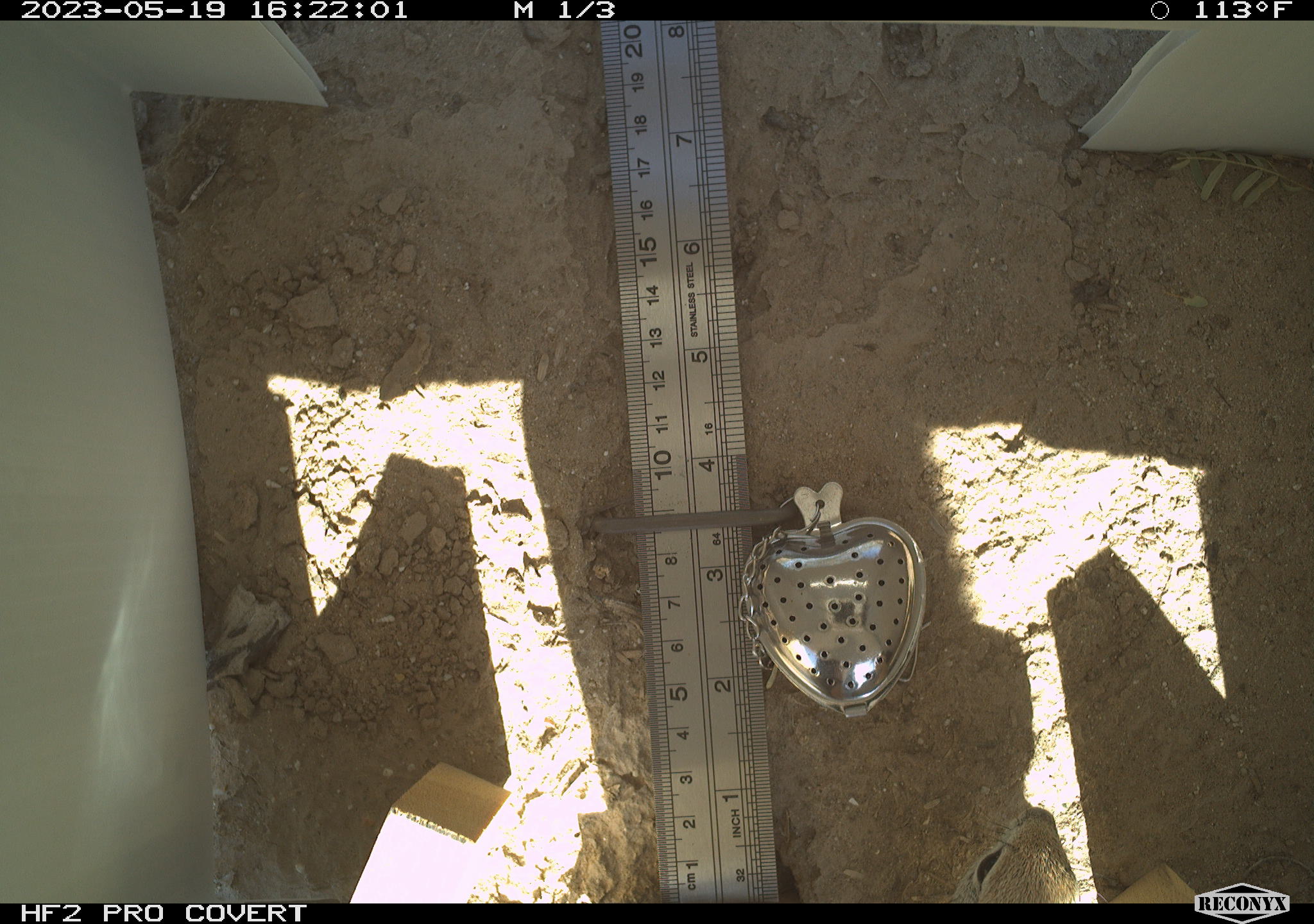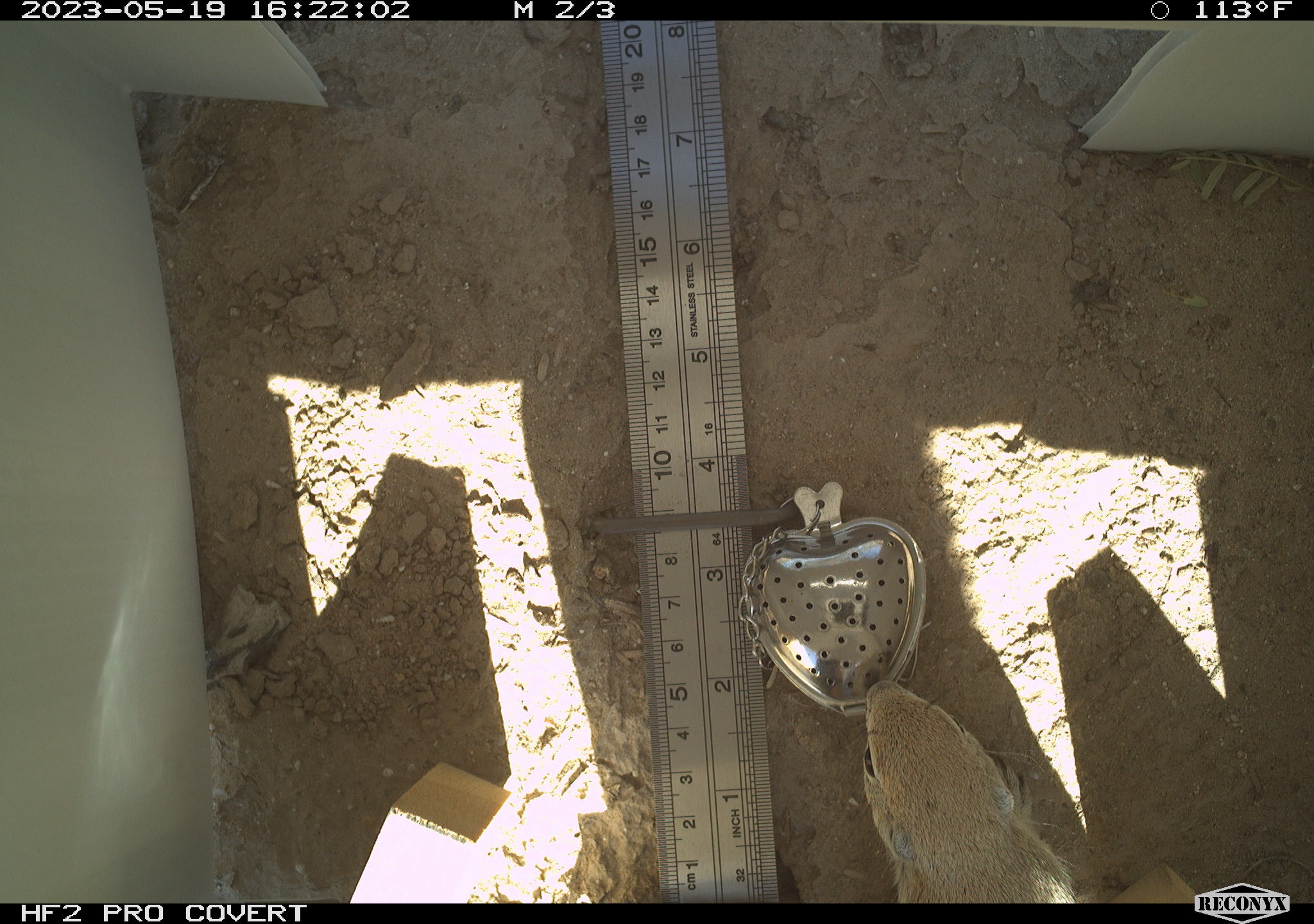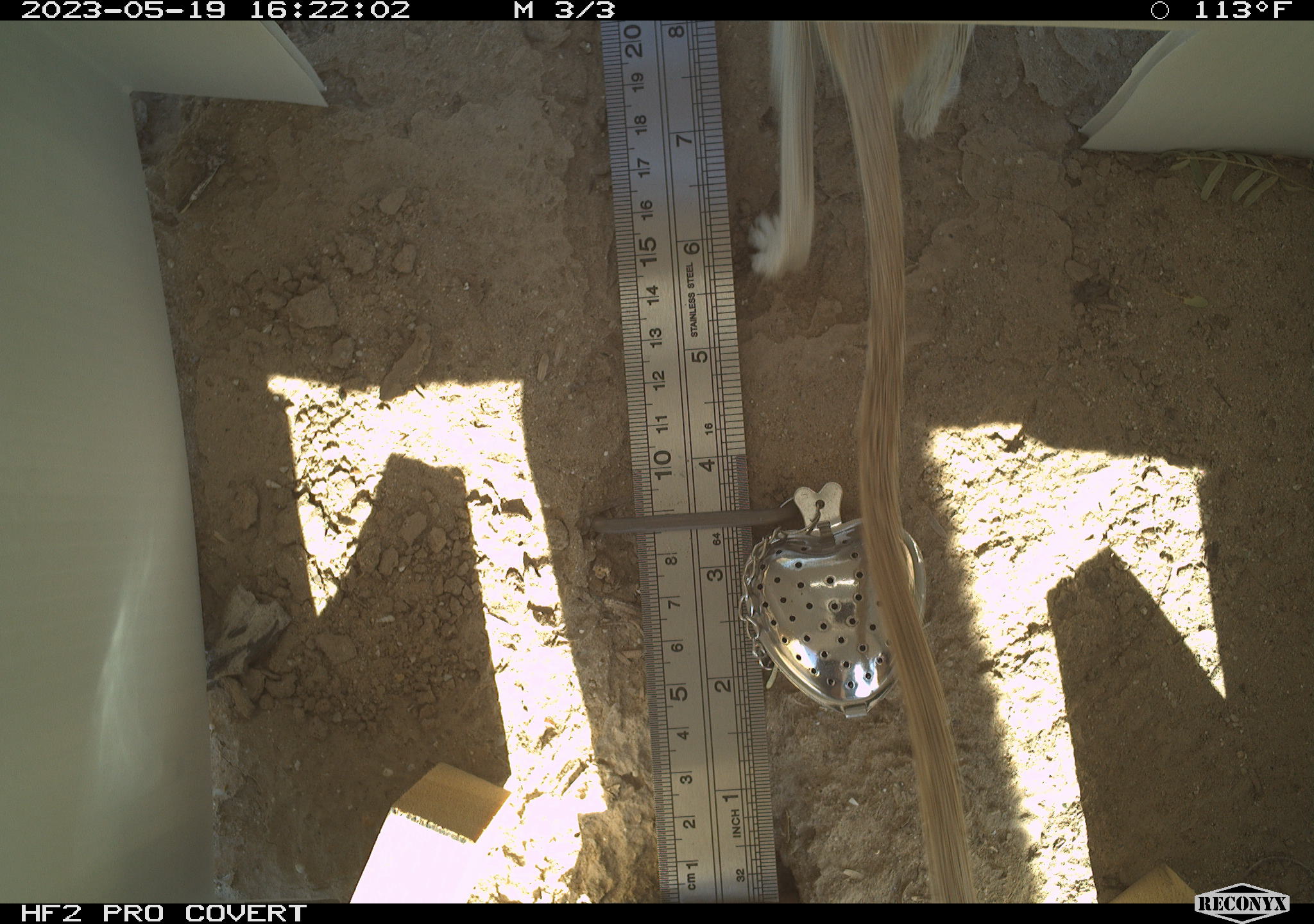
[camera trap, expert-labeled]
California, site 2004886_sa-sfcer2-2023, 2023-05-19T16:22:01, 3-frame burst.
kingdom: Animalia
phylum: Chordata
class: Mammalia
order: Rodentia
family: Sciuridae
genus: Xerospermophilus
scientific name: Xerospermophilus tereticaudus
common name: round-tailed ground squirrel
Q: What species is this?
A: Round-tailed ground squirrel (Xerospermophilus tereticaudus).